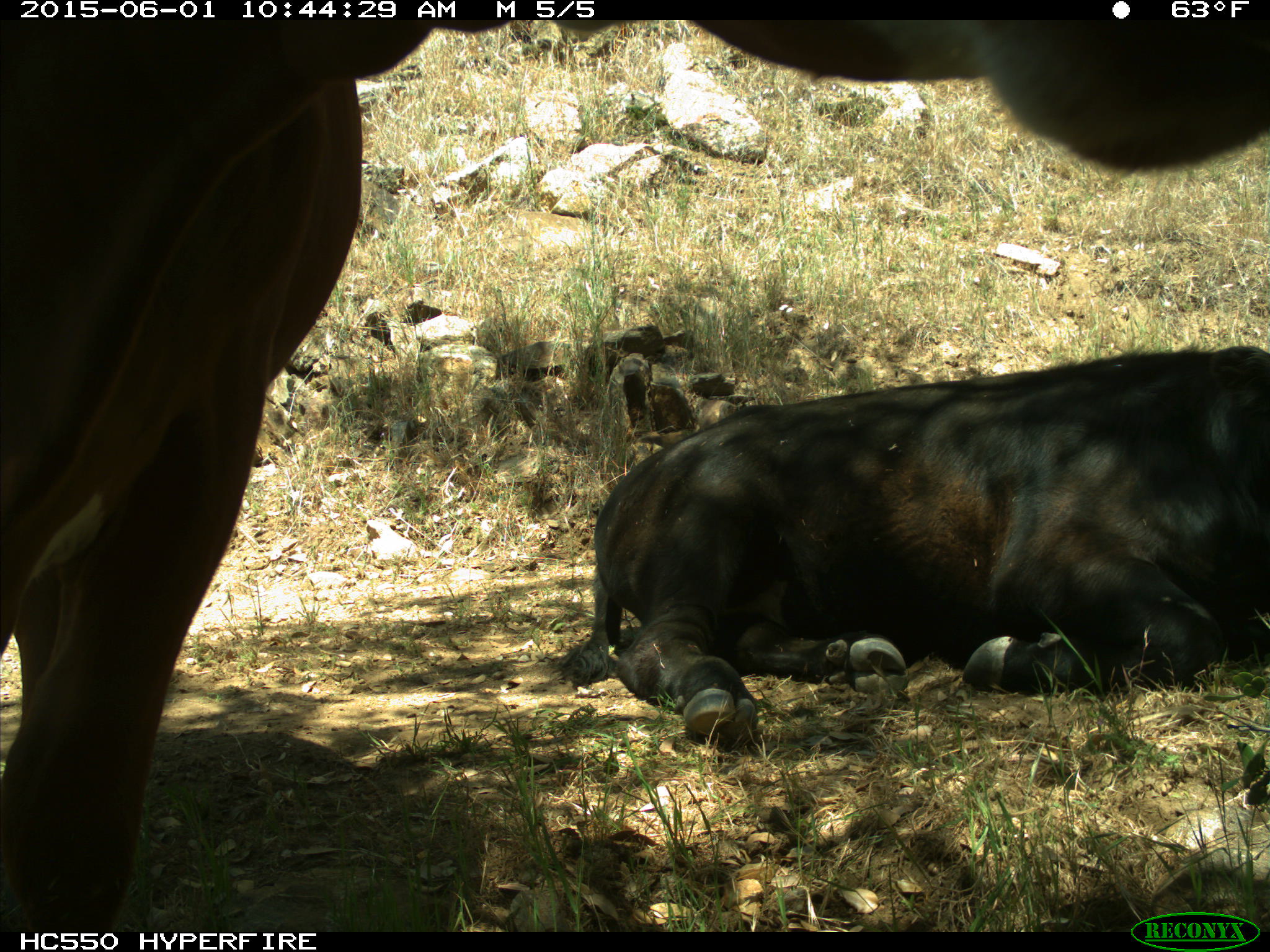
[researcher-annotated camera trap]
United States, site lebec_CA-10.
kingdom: Animalia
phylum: Chordata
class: Mammalia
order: Artiodactyla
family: Bovidae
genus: Bos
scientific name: Bos taurus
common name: domestic cow